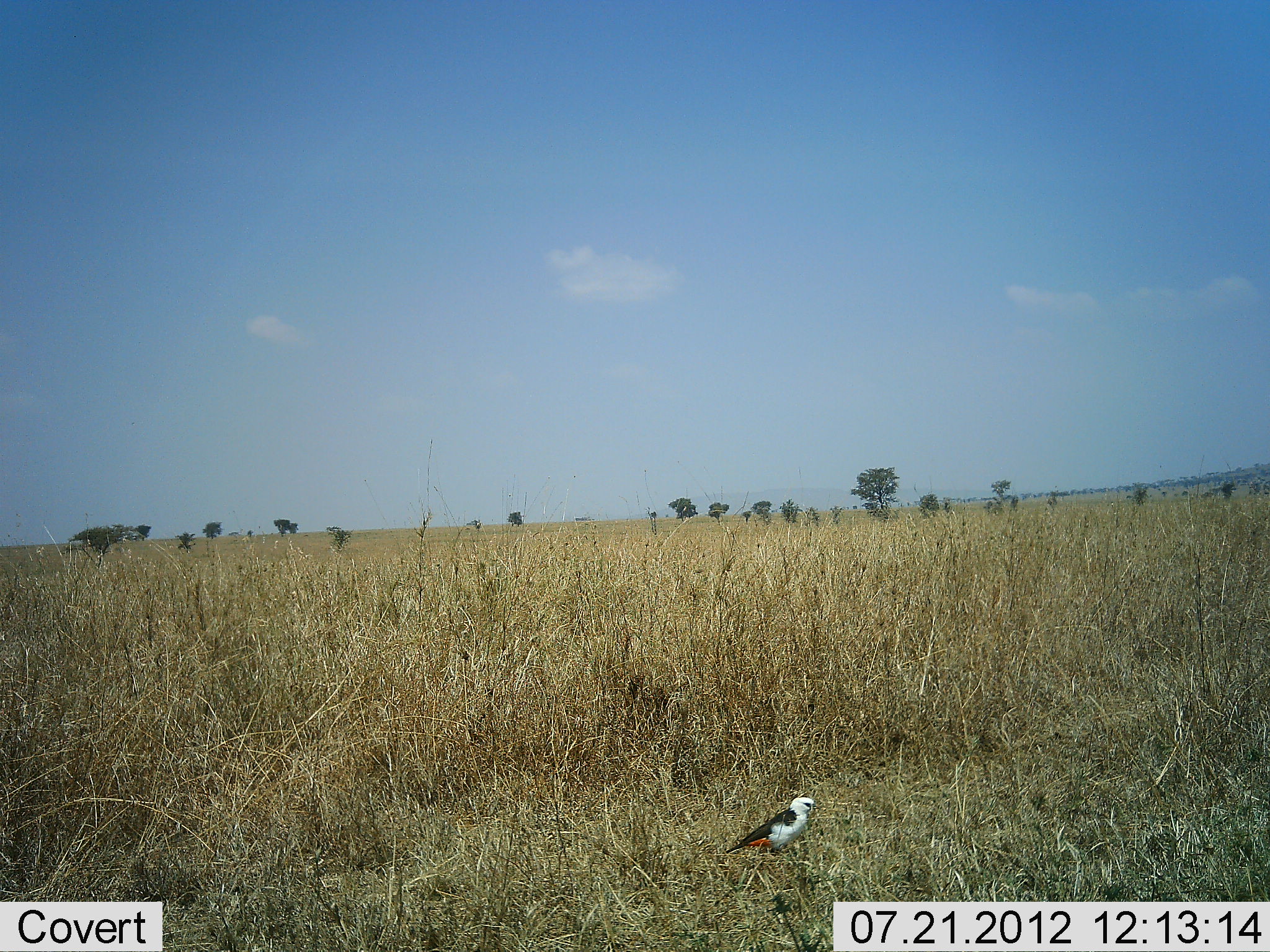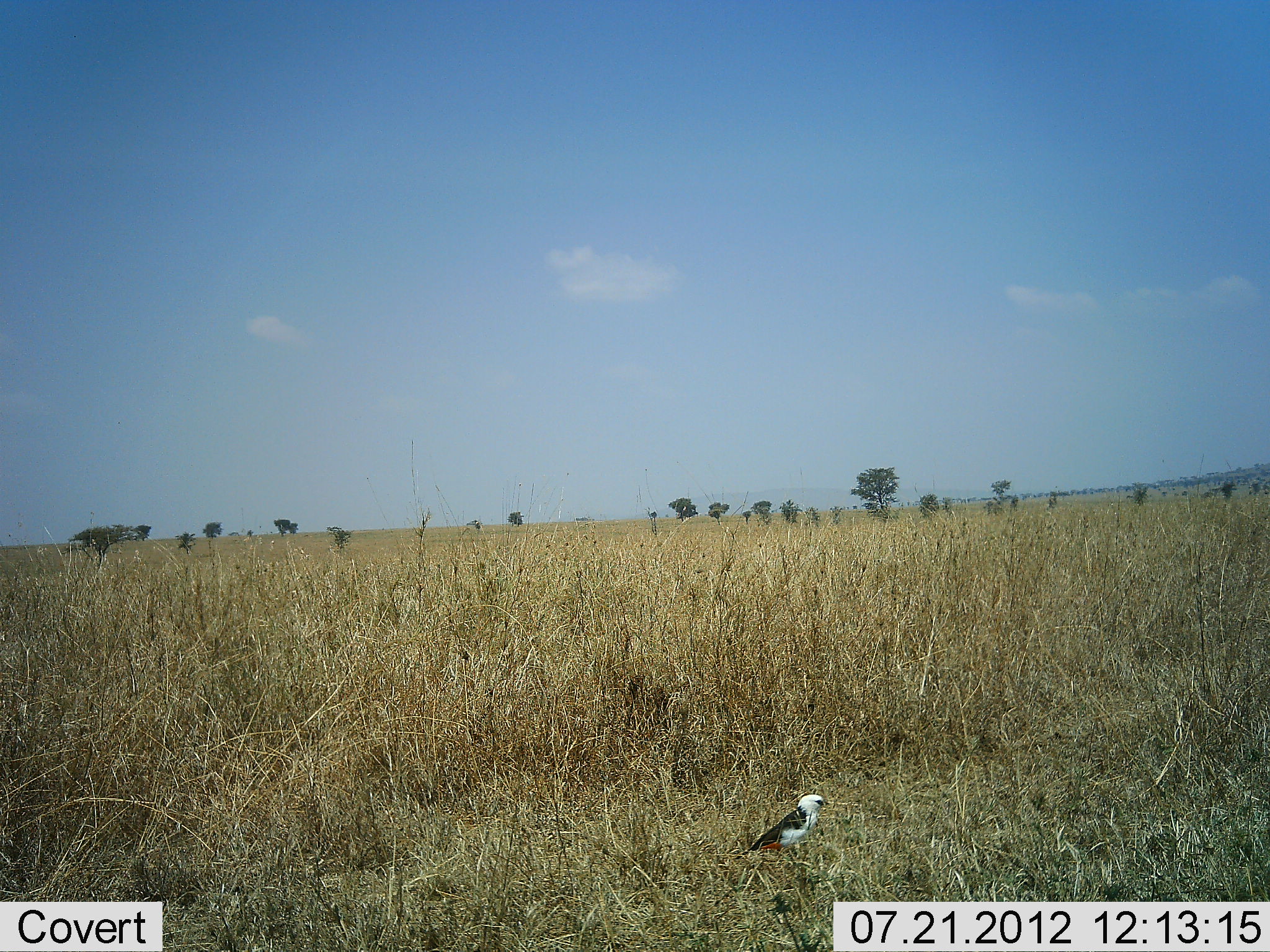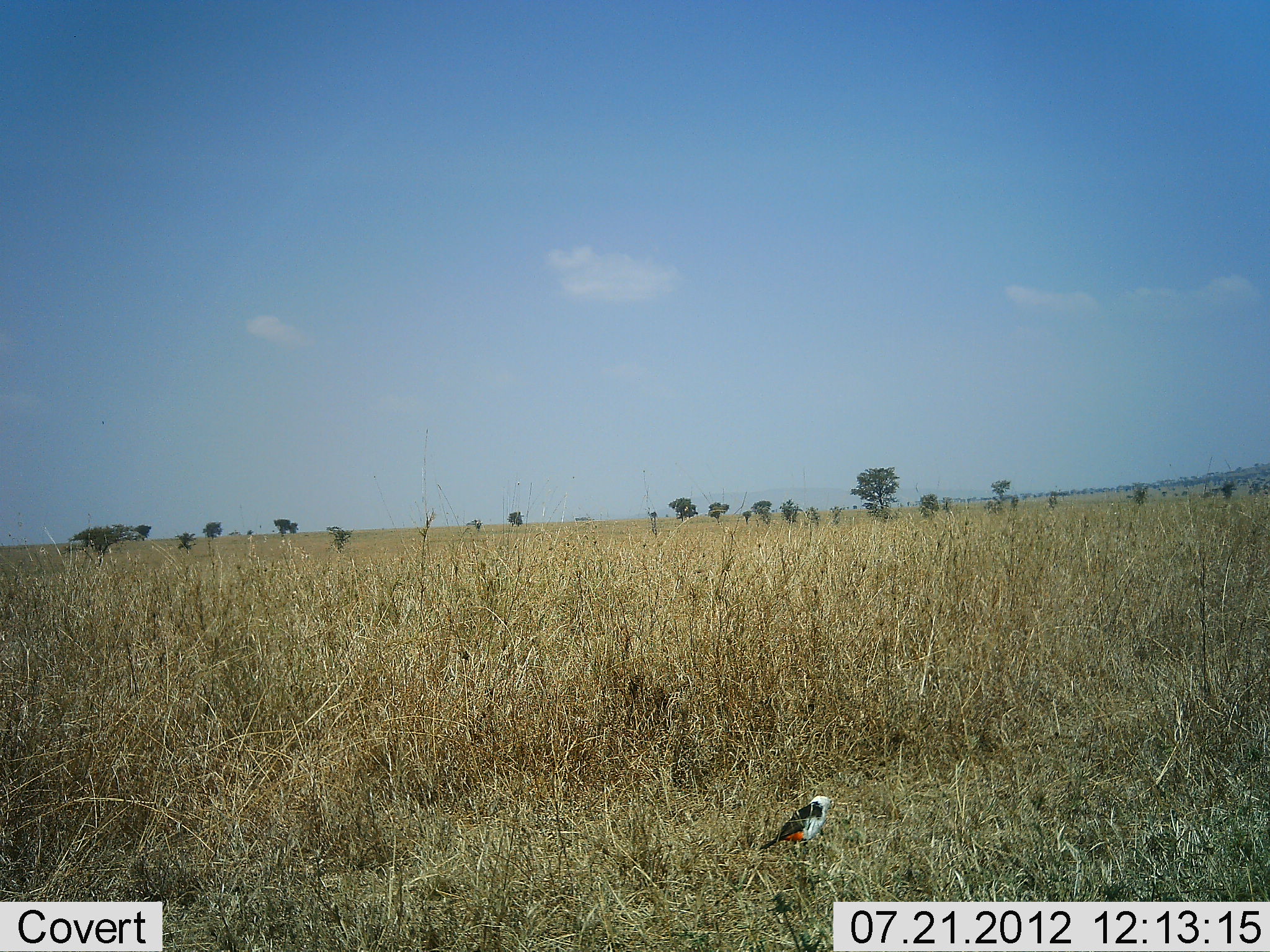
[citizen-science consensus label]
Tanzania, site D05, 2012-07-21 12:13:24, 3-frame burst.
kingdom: Animalia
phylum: Chordata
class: Aves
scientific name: Aves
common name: bird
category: otherbird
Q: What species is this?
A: Otherbird (bird) (Aves).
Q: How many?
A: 1.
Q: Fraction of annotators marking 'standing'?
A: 50%.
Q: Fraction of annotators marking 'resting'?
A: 10%.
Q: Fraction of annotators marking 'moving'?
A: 40%.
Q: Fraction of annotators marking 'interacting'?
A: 0%.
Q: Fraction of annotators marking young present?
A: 0%.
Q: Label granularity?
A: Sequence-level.